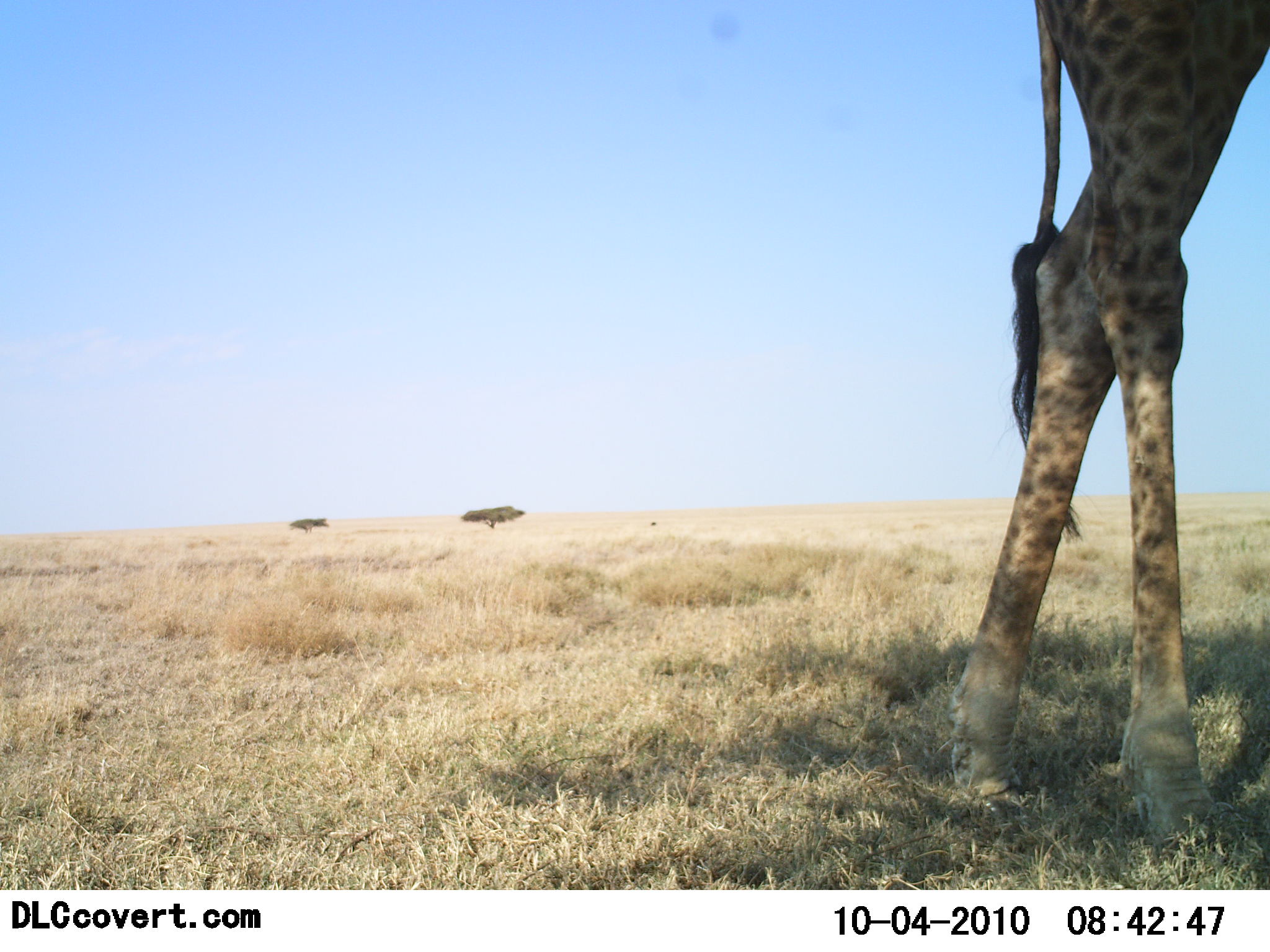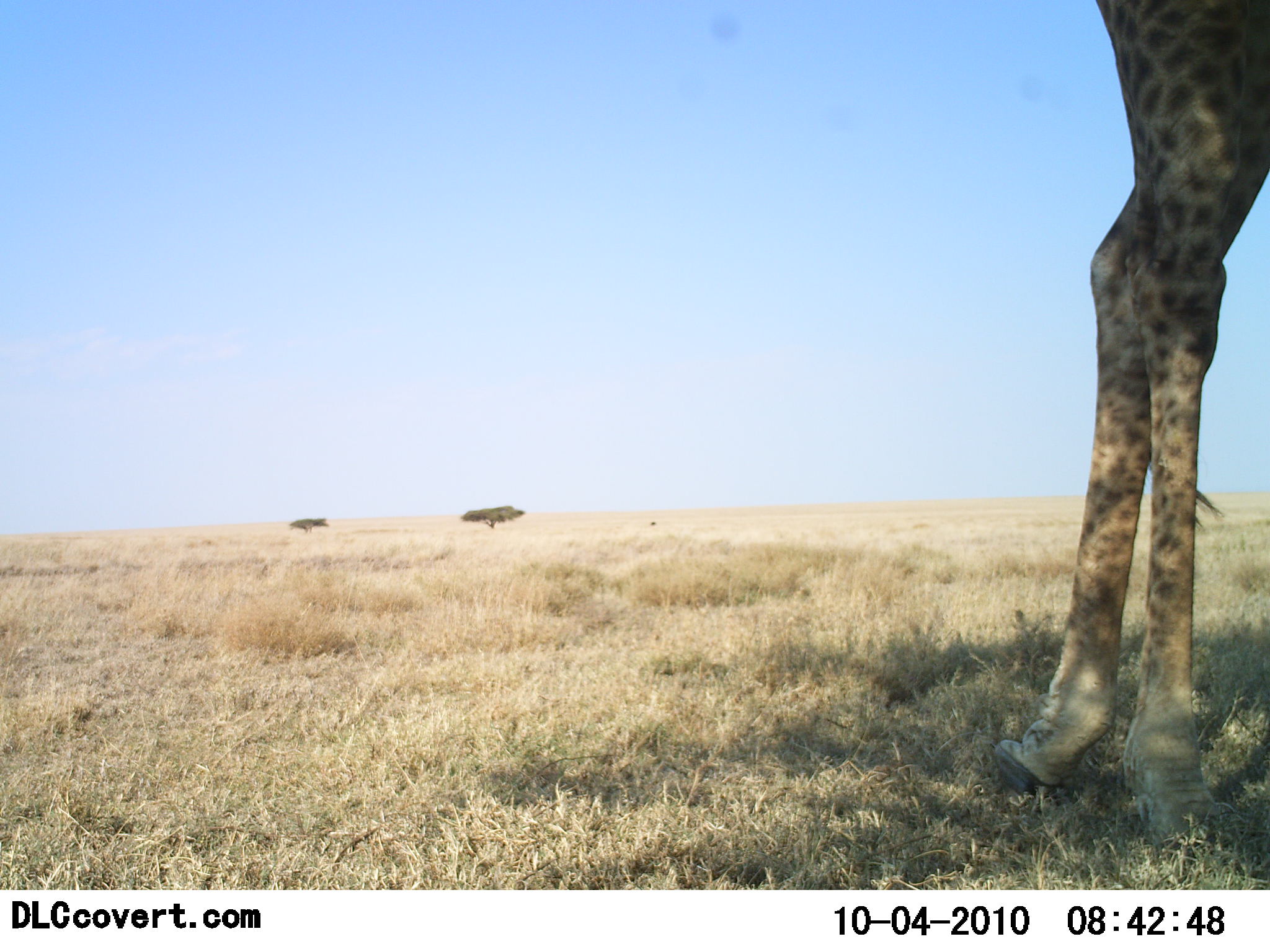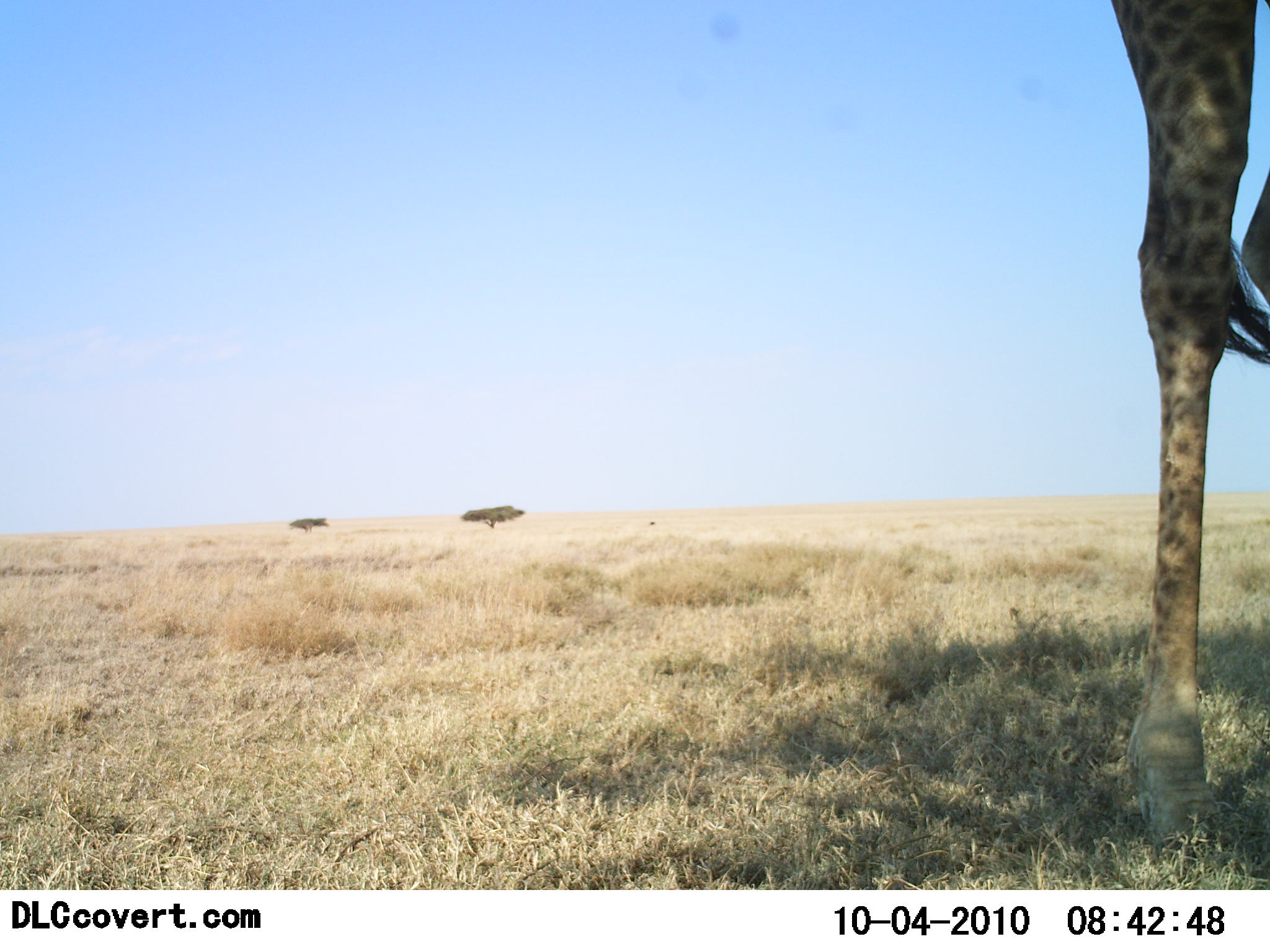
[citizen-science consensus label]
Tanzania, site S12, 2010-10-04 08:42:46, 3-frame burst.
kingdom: Animalia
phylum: Chordata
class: Mammalia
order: Artiodactyla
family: Giraffidae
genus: Giraffa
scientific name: Giraffa camelopardalis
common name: giraffe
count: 1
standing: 77%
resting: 0%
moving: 46%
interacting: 0%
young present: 0%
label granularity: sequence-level